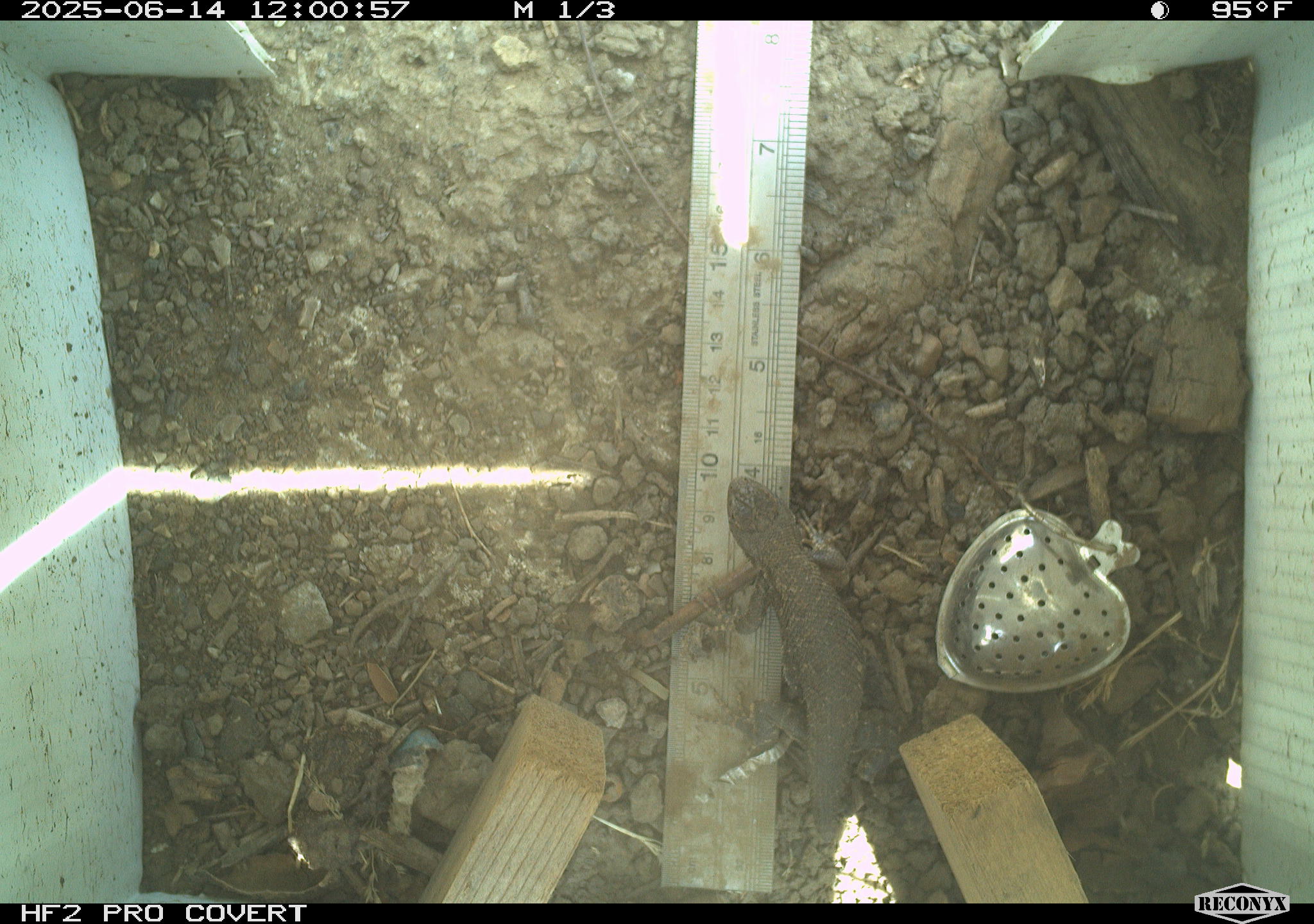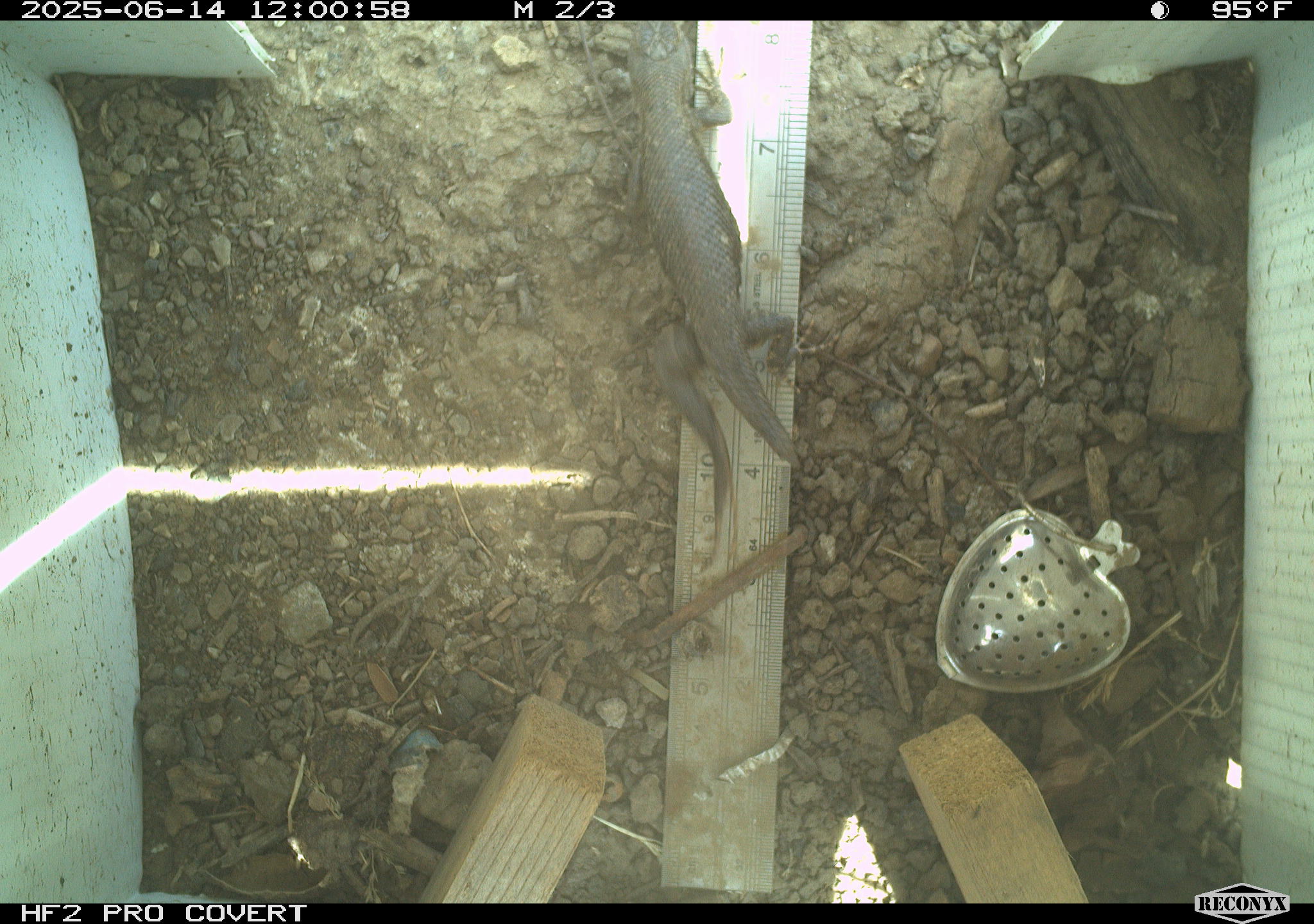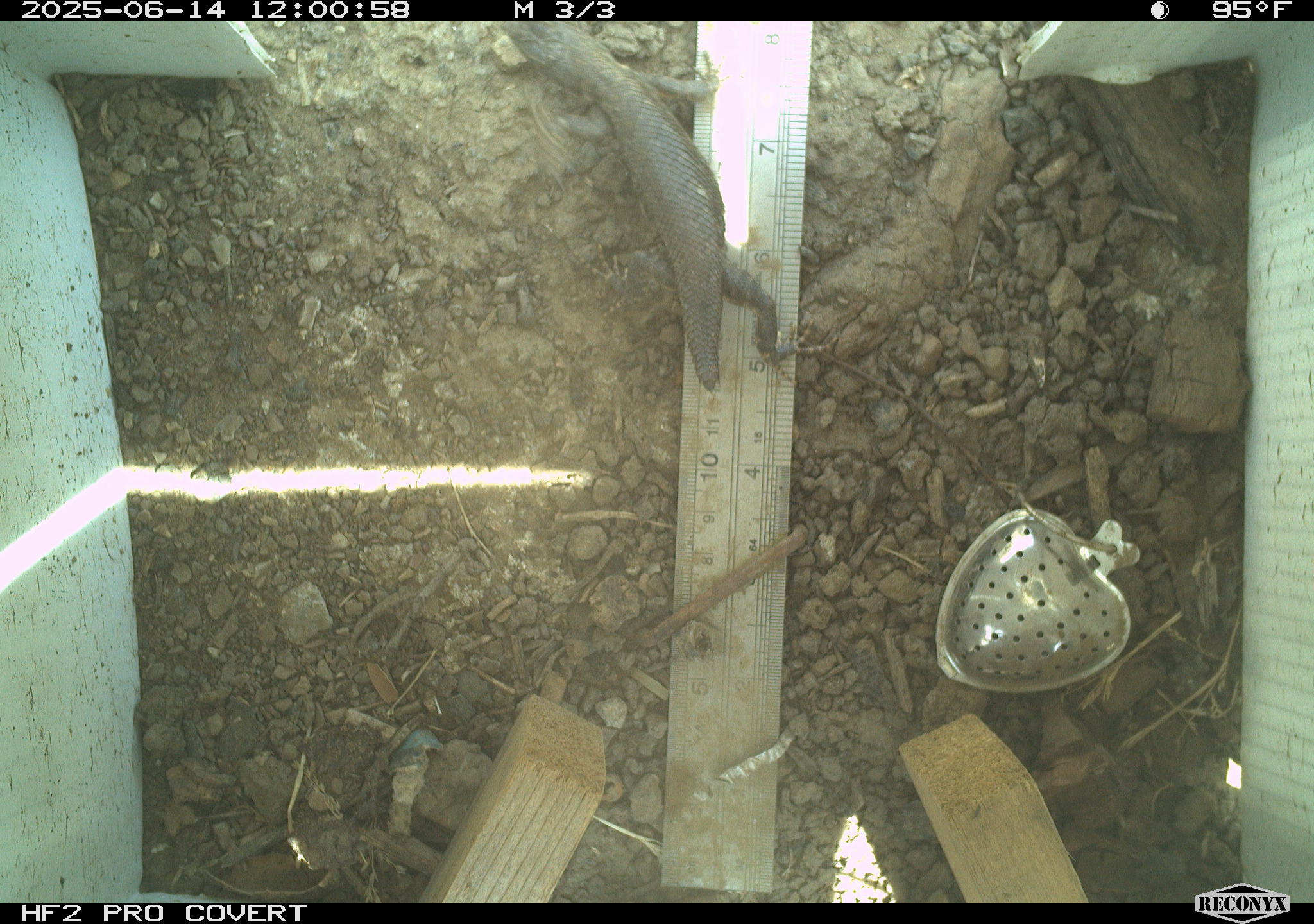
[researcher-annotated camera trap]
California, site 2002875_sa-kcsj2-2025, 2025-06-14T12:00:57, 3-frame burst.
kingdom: Animalia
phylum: Chordata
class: Reptilia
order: Squamata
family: Phrynosomatidae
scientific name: Phrynosomatidae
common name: north american spiny lizards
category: sceloporus/uta species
Sceloporus/uta species (north american spiny lizards) (Phrynosomatidae).